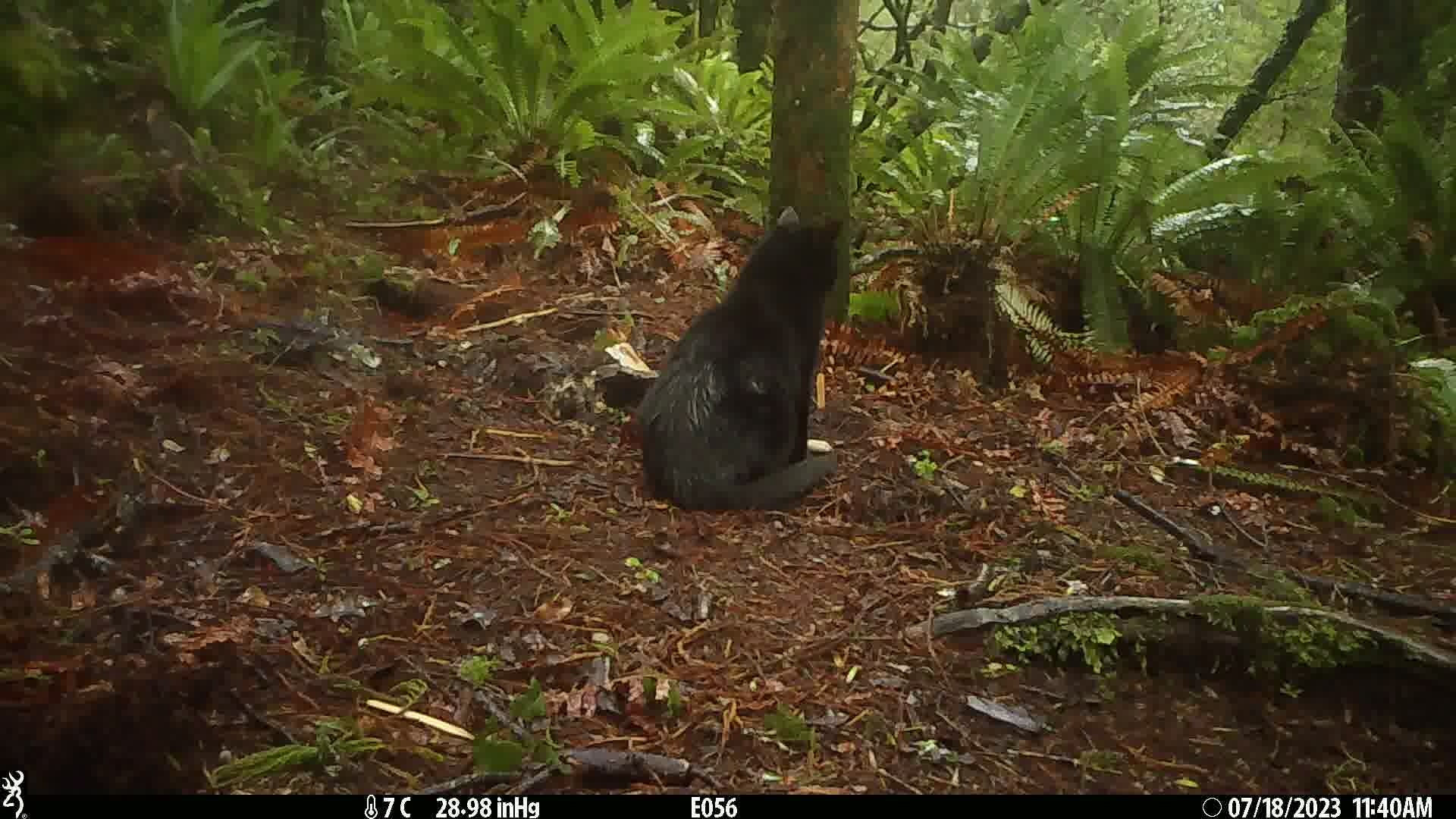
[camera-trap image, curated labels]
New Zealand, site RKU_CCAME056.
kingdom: Animalia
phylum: Chordata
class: Mammalia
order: Carnivora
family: Felidae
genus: Felis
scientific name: Felis catus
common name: domestic cat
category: cat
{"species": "cat (domestic cat) (Felis catus)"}